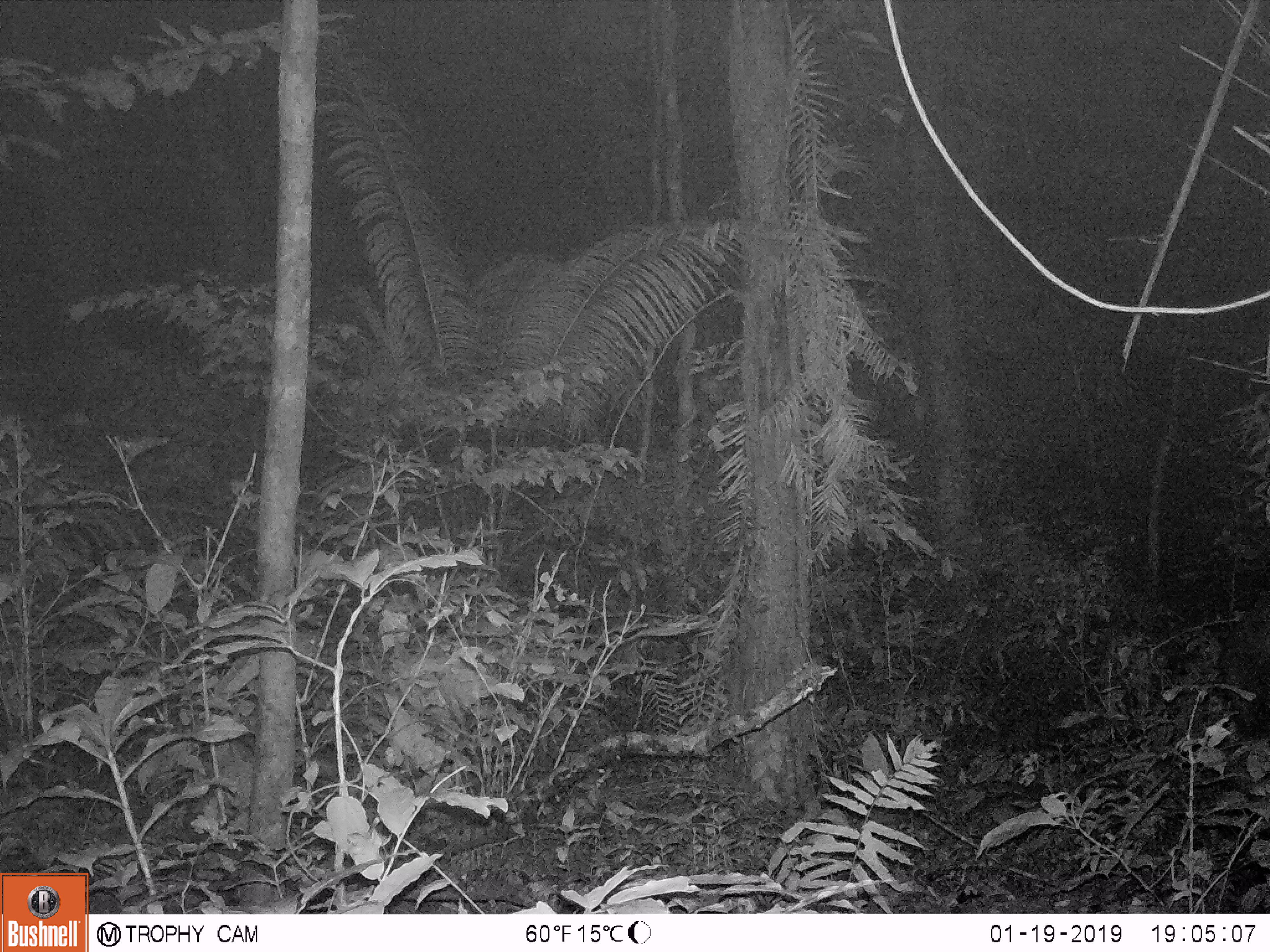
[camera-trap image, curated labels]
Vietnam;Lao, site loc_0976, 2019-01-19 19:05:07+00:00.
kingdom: Animalia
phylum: Chordata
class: Mammalia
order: Artiodactyla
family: Bovidae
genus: Capricornis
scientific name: Capricornis sumatraensis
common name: chinese serow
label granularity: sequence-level